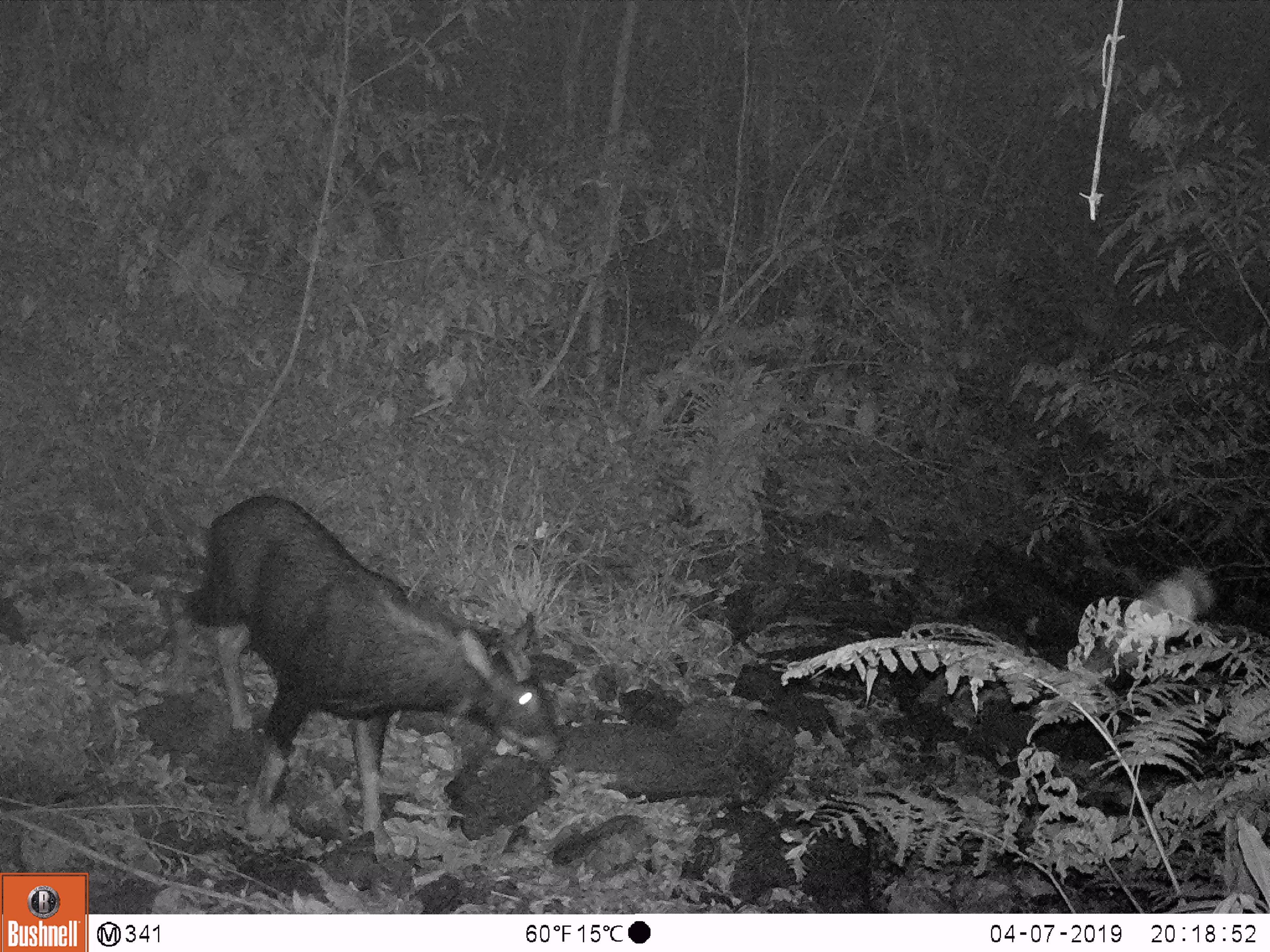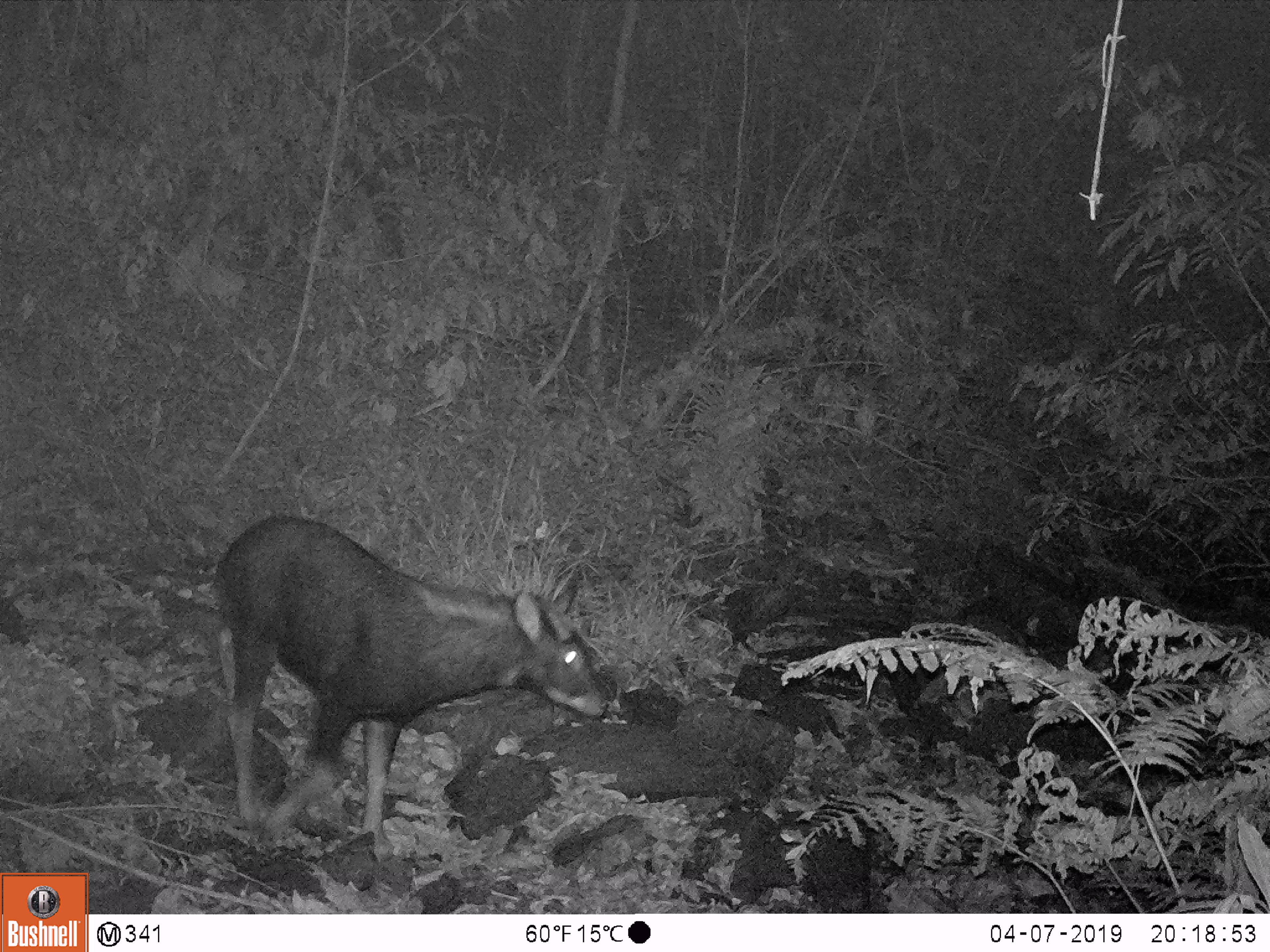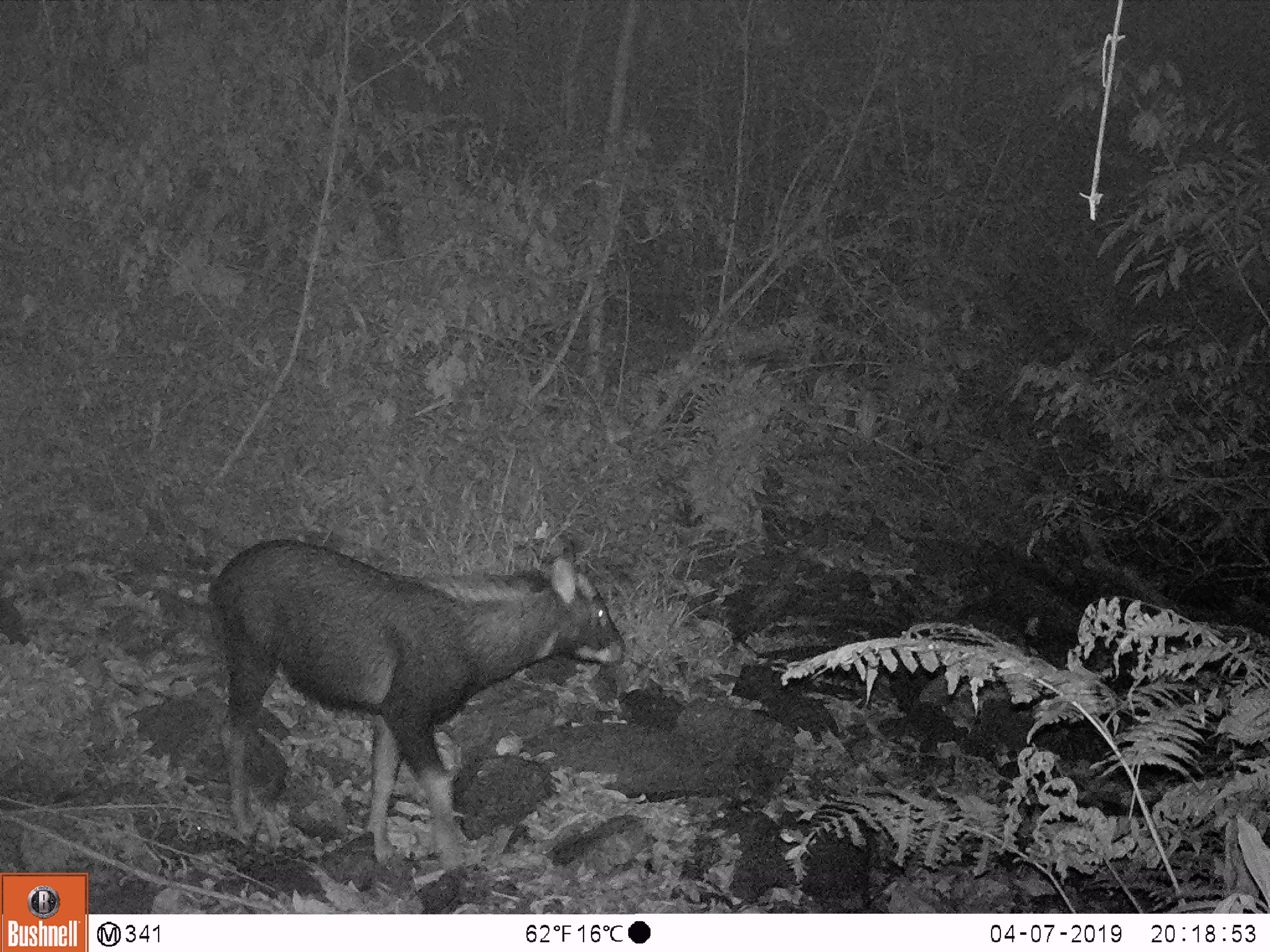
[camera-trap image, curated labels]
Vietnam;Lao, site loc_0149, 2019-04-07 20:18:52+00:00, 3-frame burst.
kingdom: Animalia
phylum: Chordata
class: Mammalia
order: Artiodactyla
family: Bovidae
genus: Capricornis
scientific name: Capricornis sumatraensis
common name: chinese serow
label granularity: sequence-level